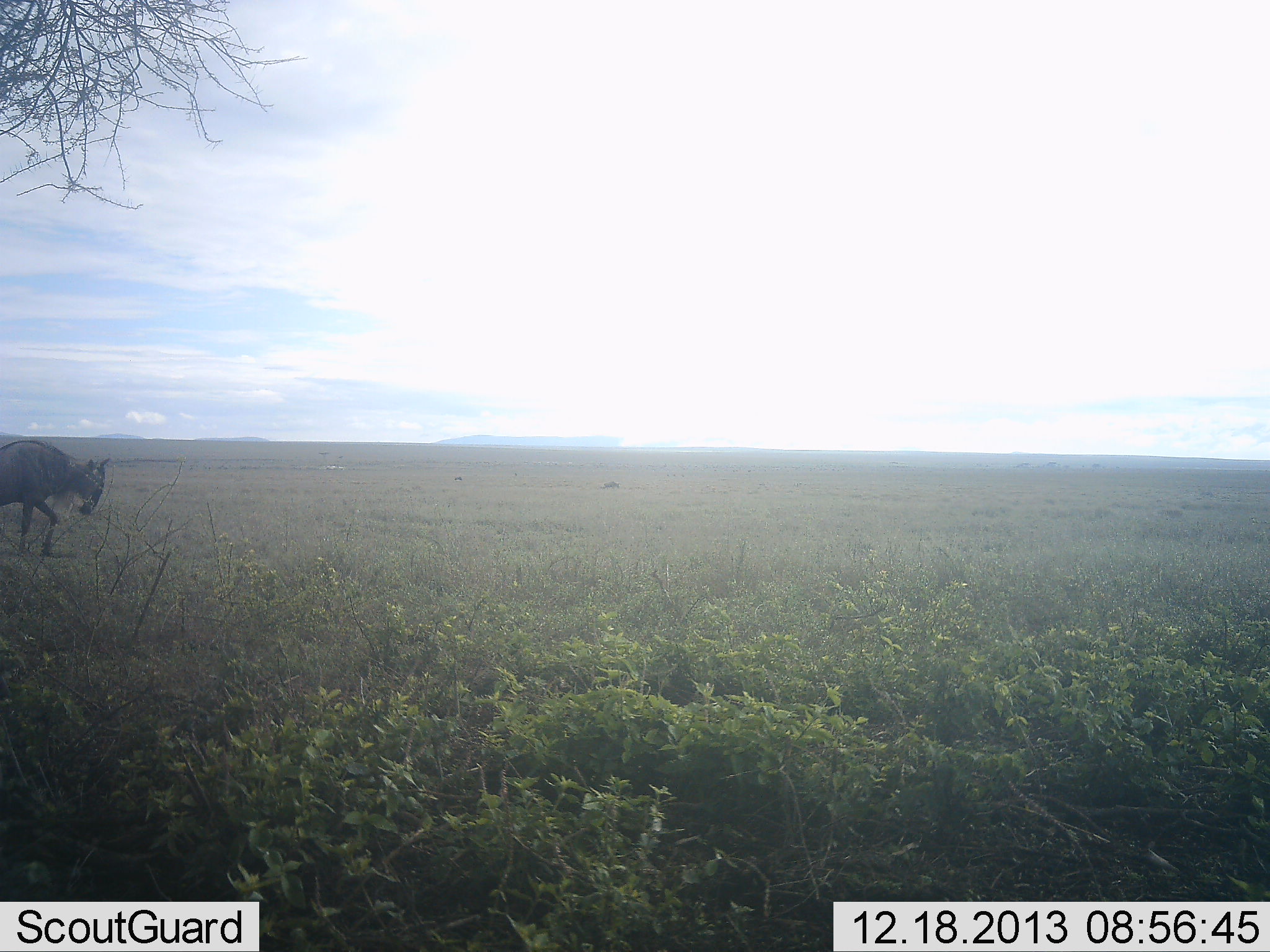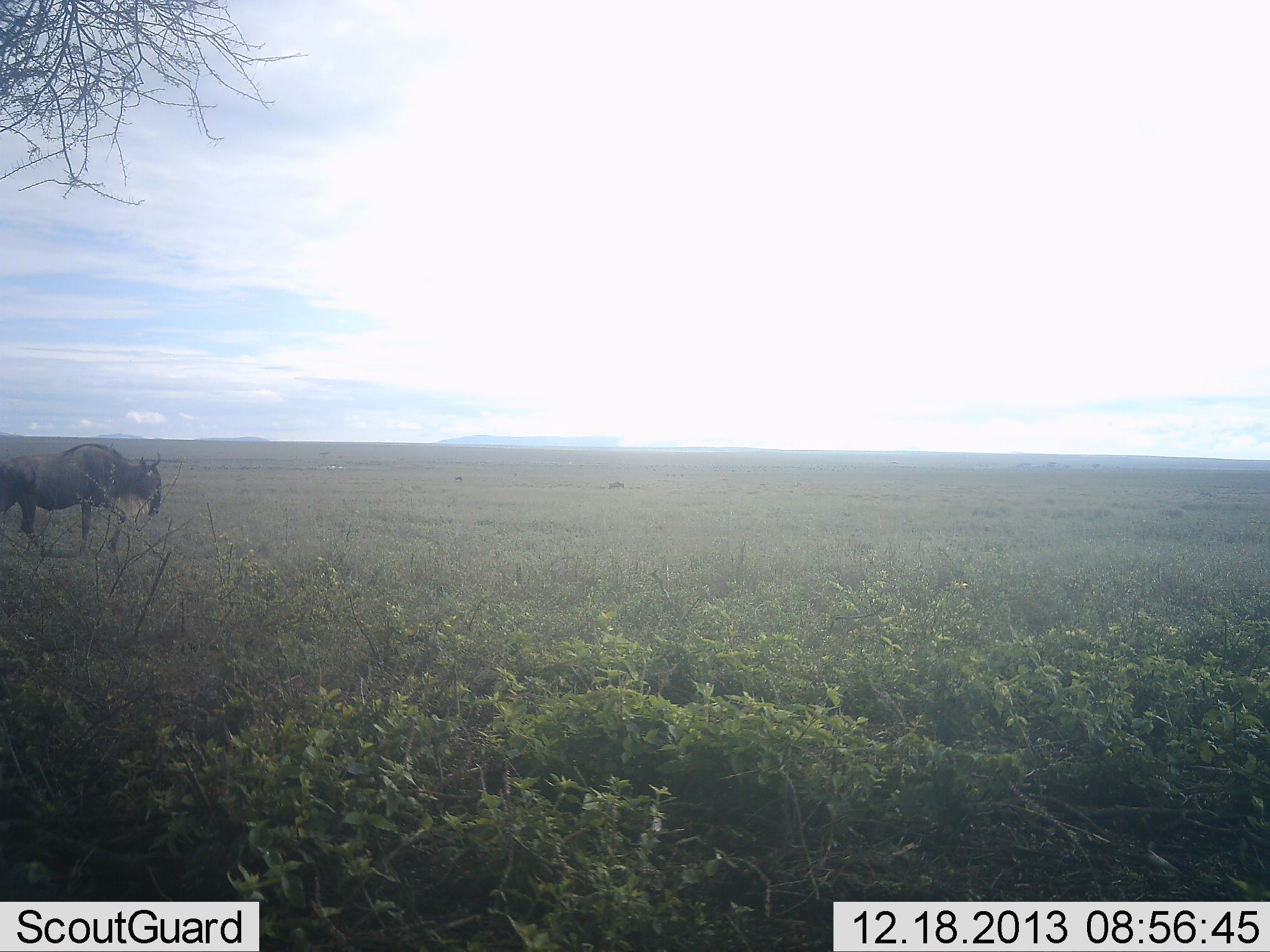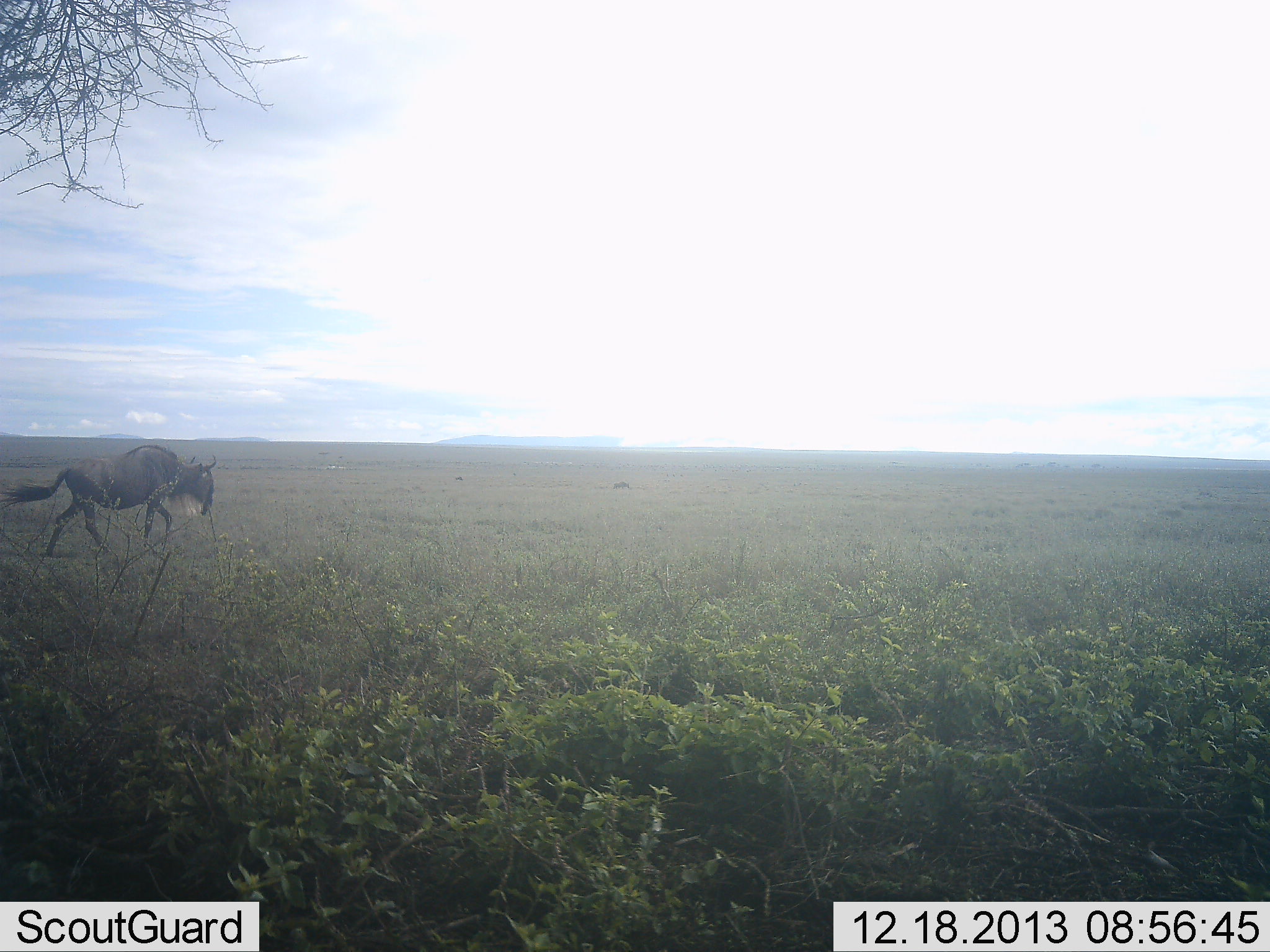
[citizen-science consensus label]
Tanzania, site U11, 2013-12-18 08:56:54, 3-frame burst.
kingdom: Animalia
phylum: Chordata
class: Mammalia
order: Artiodactyla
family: Bovidae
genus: Connochaetes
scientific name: Connochaetes taurinus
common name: blue wildebeest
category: wildebeest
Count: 1.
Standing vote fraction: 0%.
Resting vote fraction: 0%.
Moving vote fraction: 100%.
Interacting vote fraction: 0%.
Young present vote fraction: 0%.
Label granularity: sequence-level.